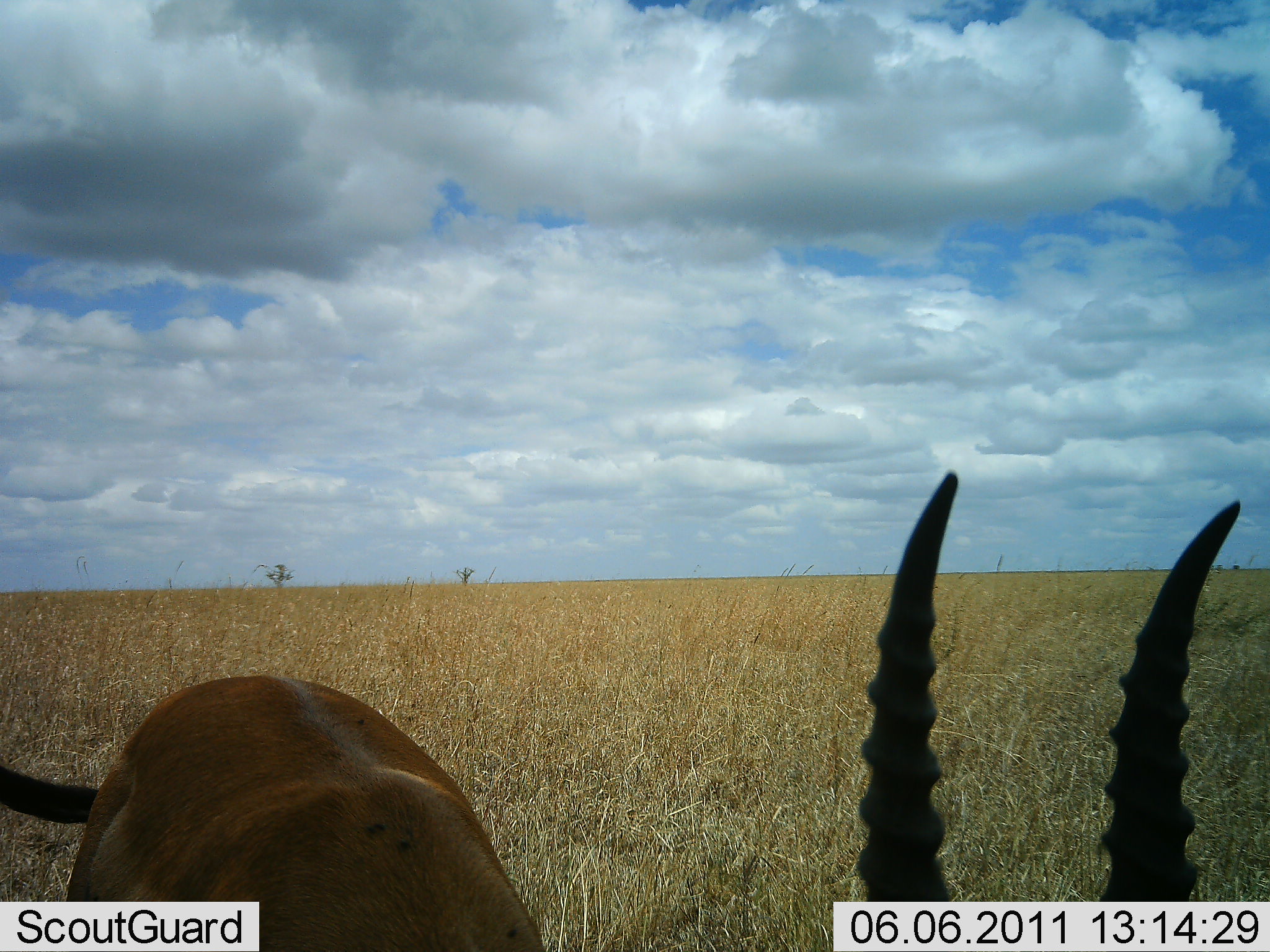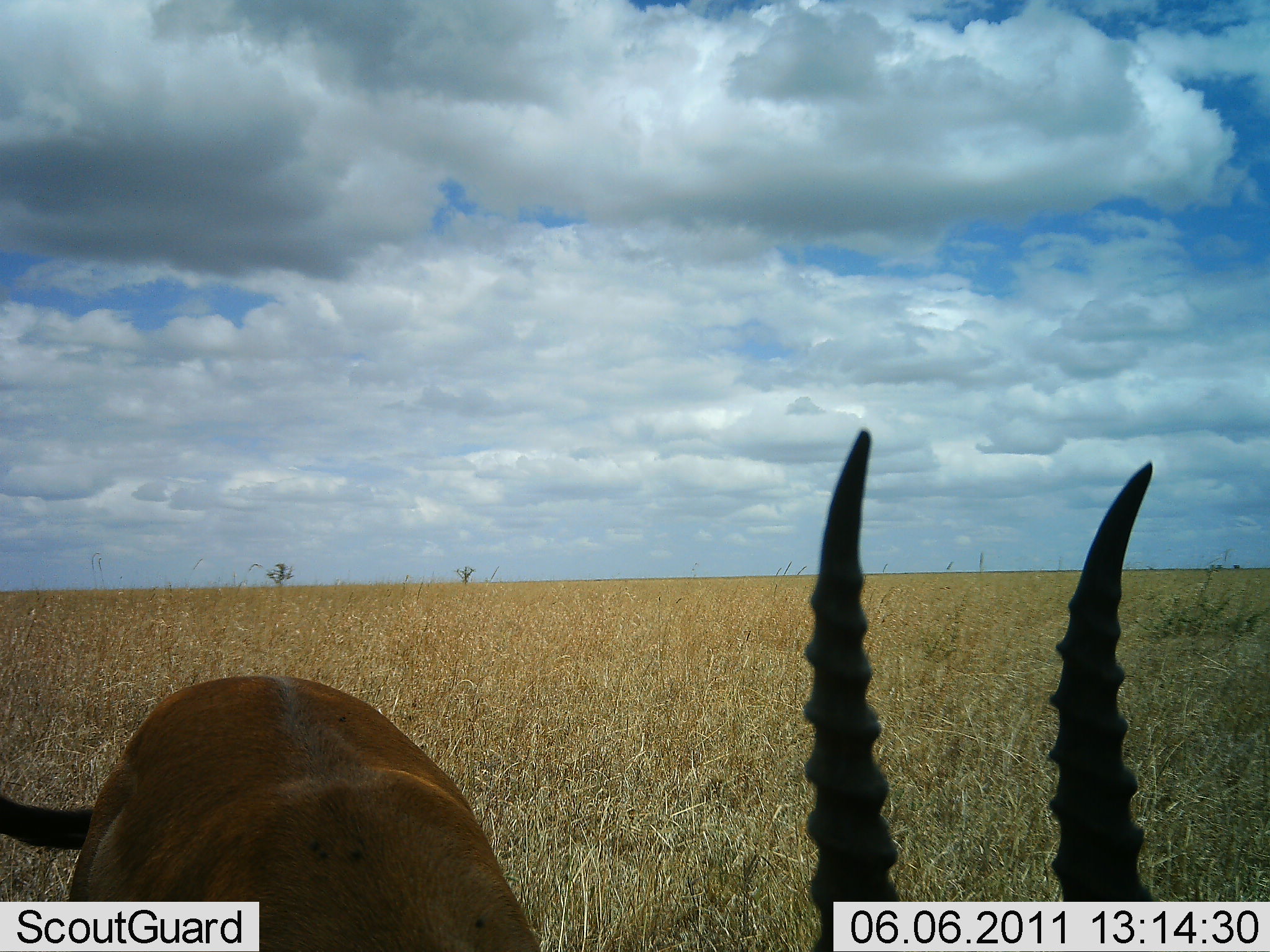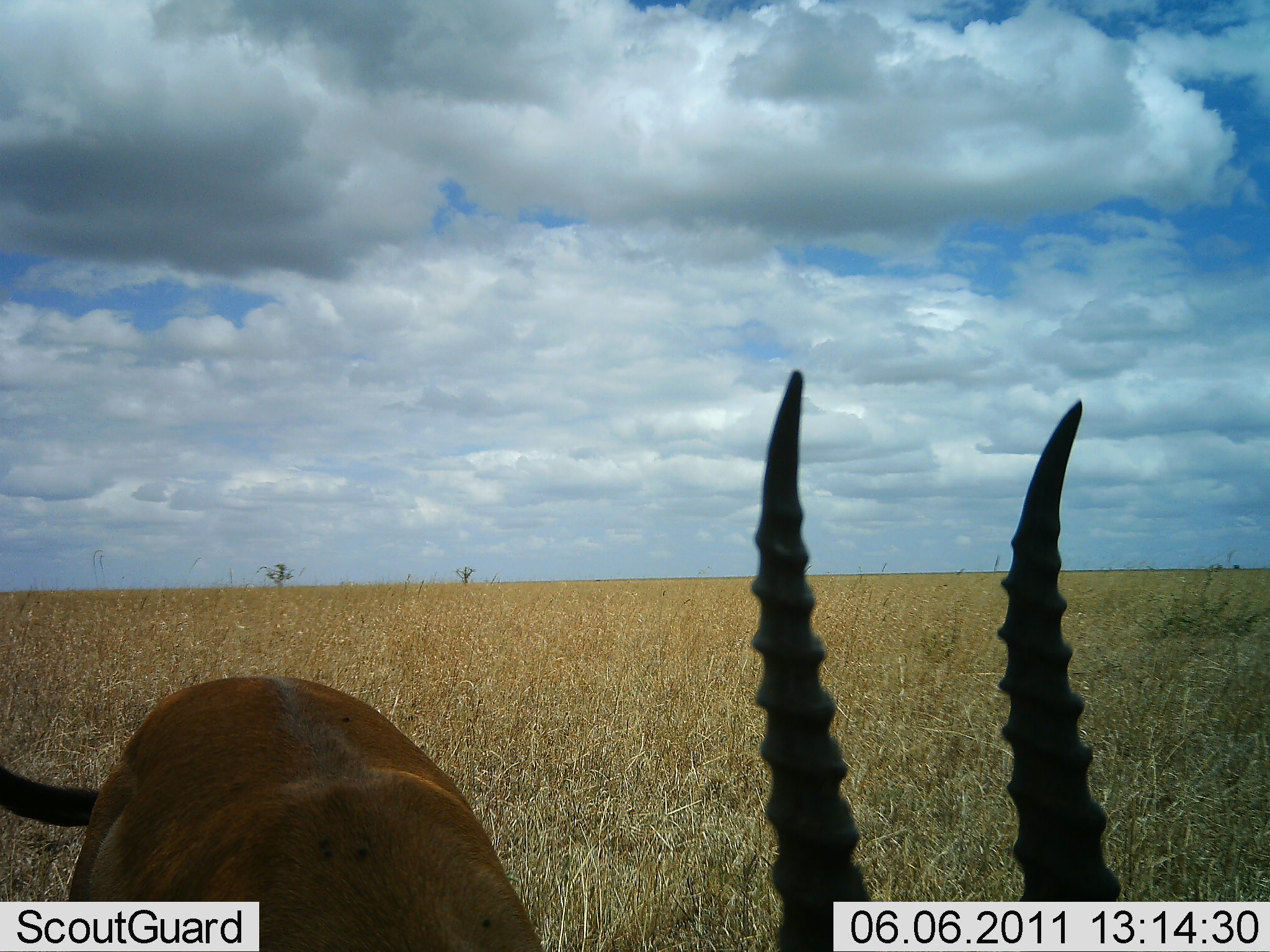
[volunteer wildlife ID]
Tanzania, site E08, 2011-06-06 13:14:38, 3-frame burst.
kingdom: Animalia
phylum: Chordata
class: Mammalia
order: Artiodactyla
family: Bovidae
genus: Eudorcas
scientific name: Eudorcas thomsonii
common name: thomson's gazelle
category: gazellethomsons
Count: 1.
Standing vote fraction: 73%.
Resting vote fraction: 0%.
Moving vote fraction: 9%.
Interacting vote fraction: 0%.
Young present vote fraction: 0%.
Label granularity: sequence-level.